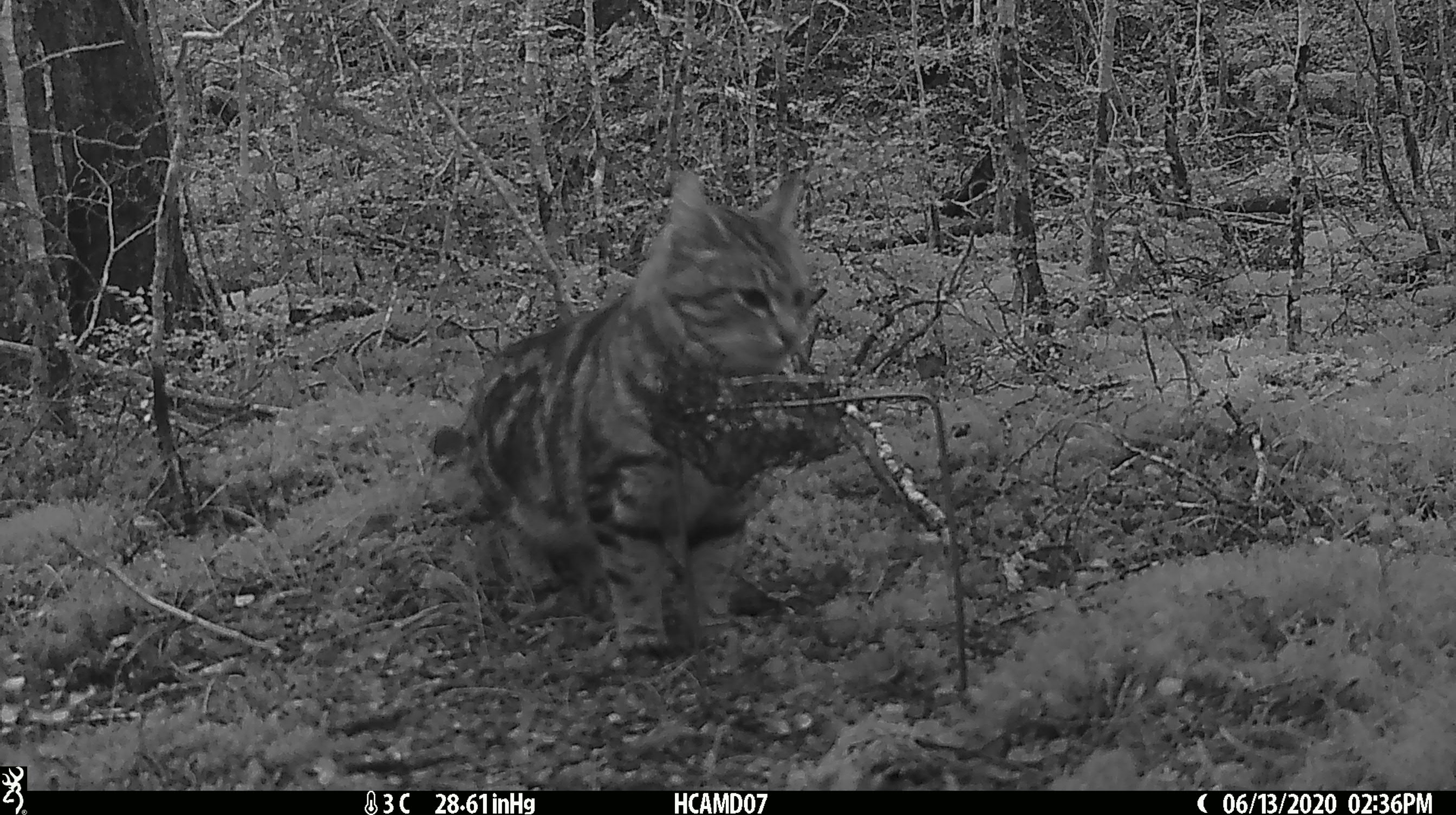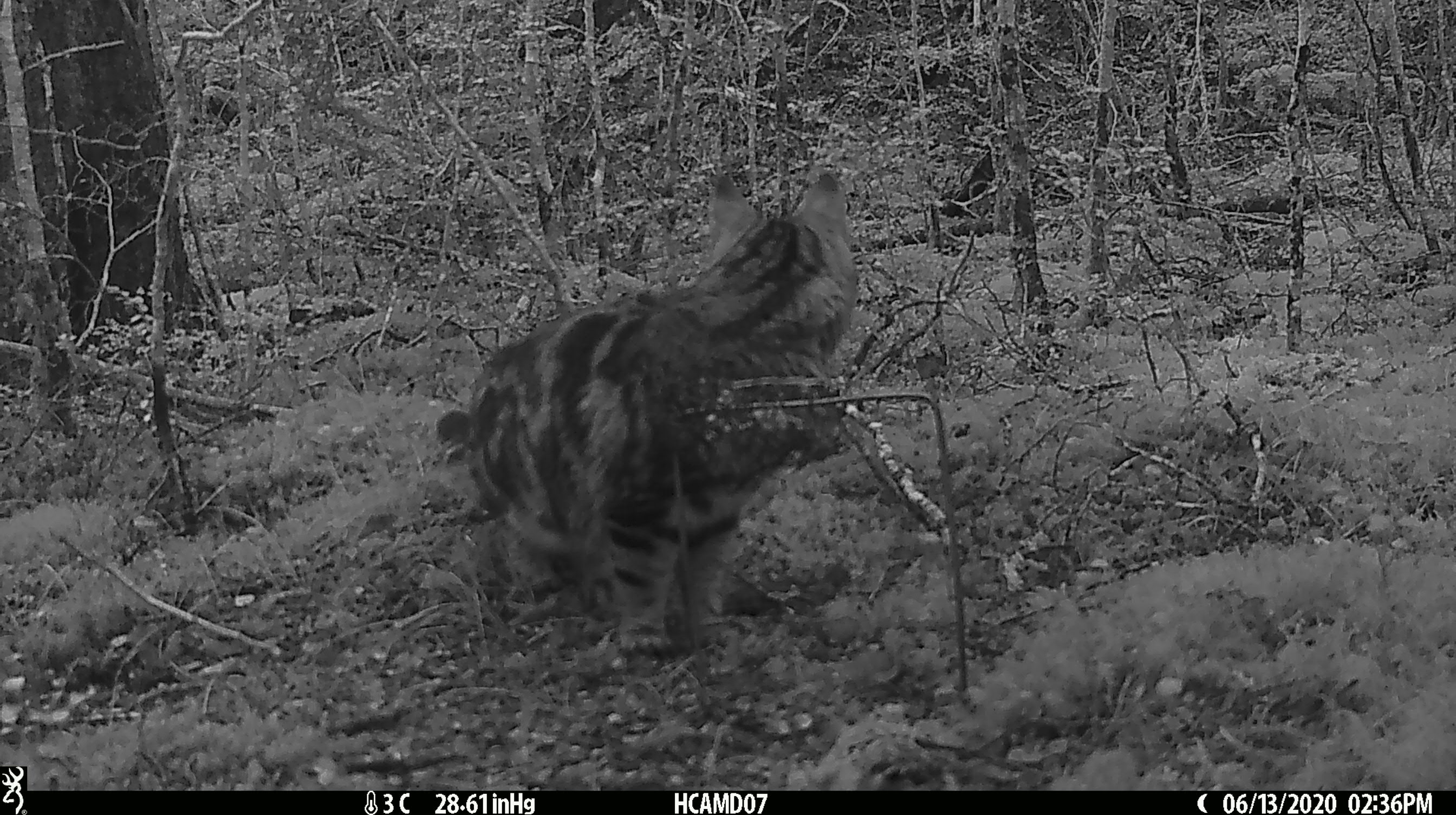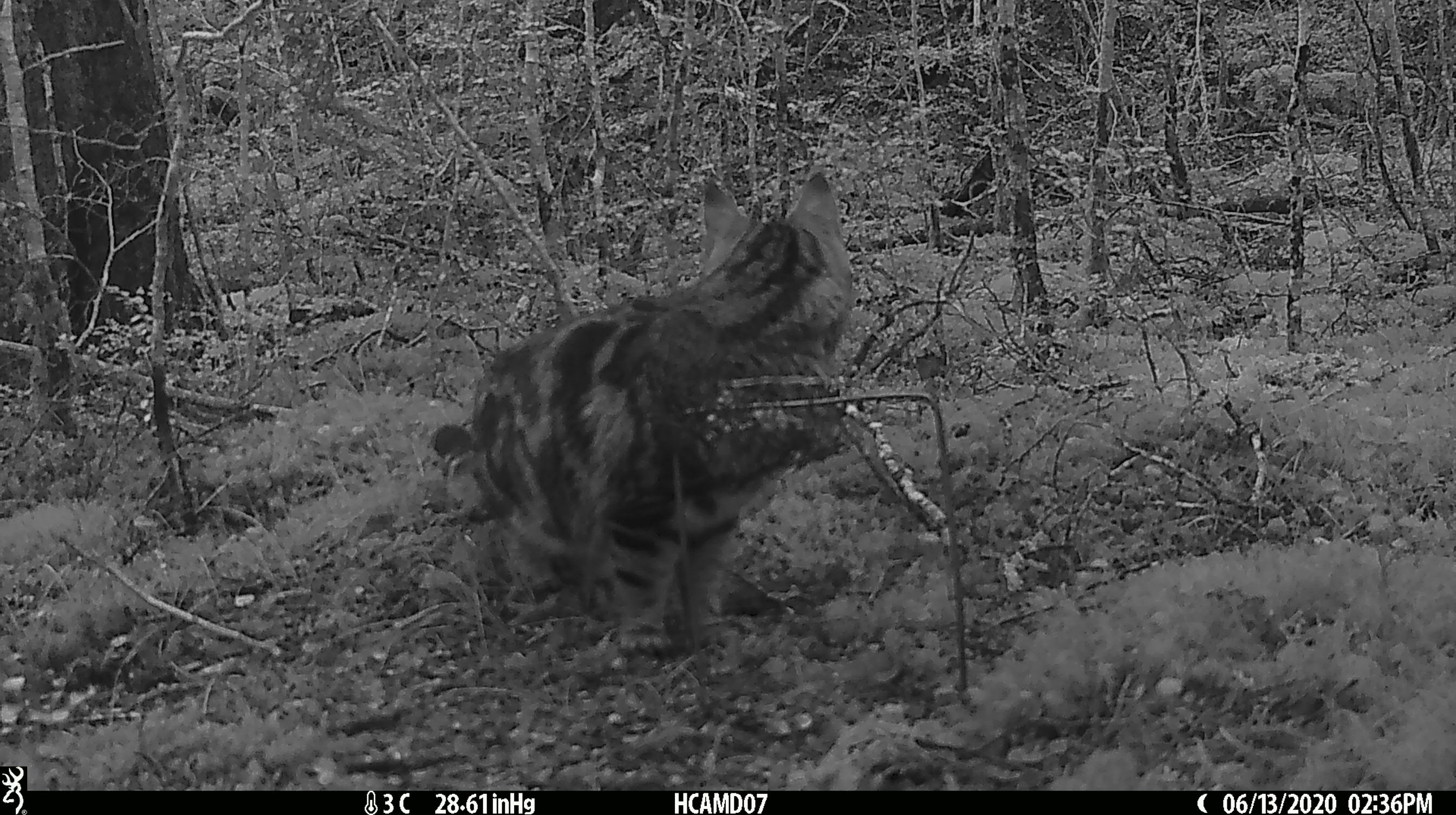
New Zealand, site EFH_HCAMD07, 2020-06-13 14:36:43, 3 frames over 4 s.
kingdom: Animalia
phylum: Chordata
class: Mammalia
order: Carnivora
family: Felidae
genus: Felis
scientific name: Felis catus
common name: domestic cat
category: cat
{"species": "cat (domestic cat) (Felis catus)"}